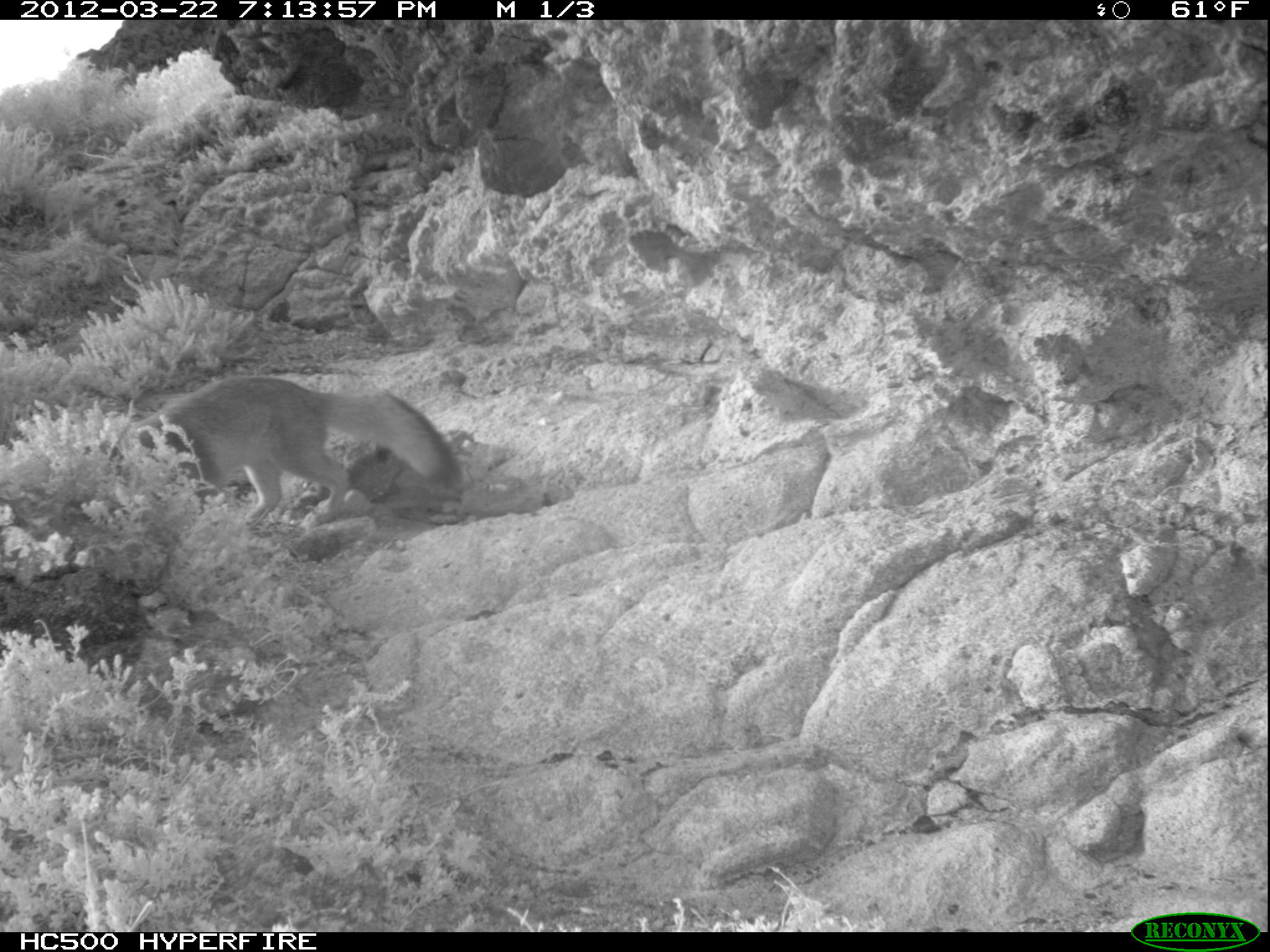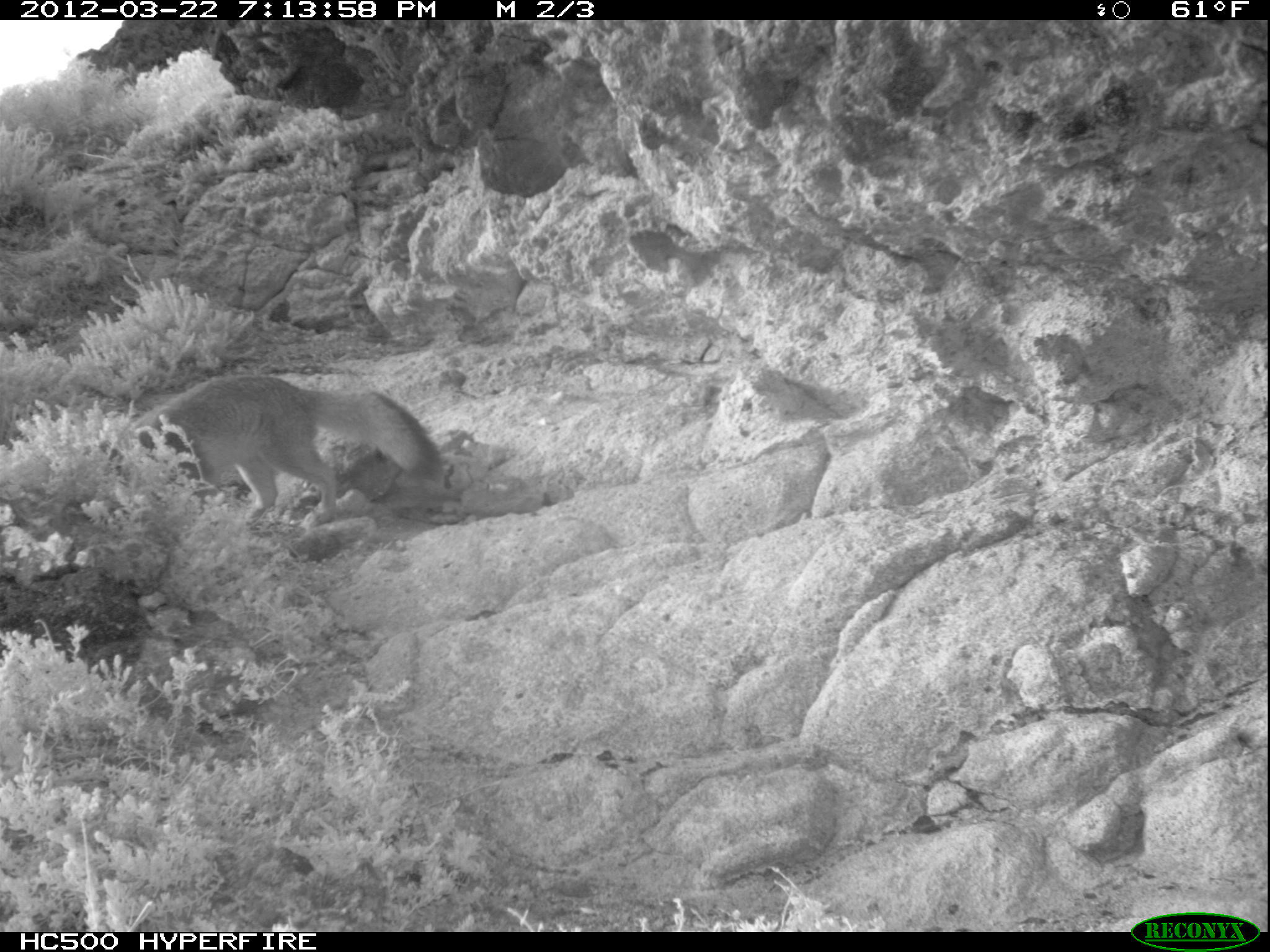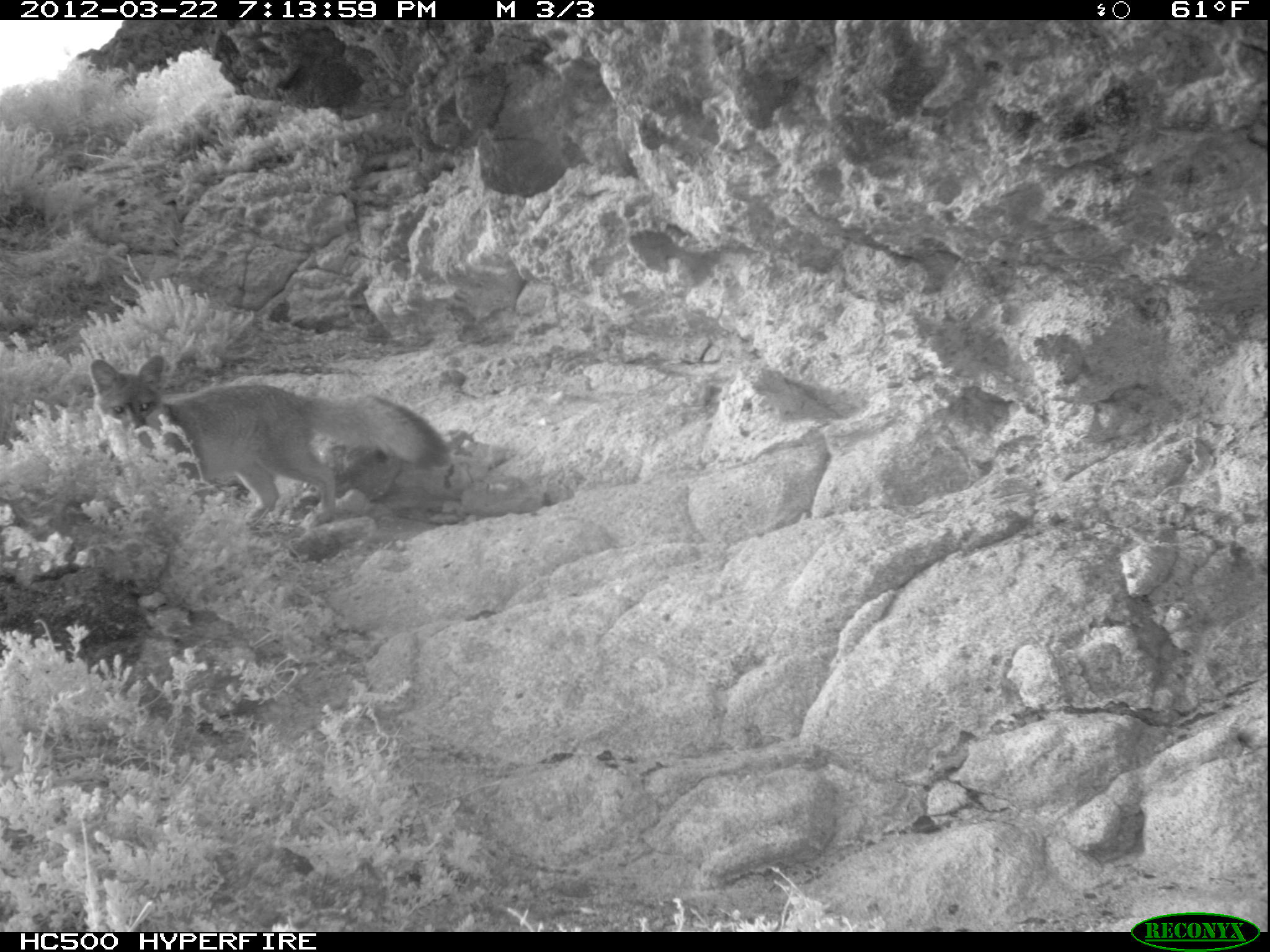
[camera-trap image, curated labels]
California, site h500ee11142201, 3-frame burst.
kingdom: Animalia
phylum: Chordata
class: Mammalia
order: Carnivora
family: Canidae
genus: Urocyon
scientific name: Urocyon littoralis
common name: island fox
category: fox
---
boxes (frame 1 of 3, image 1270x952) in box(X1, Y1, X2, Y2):
fox: box(107, 374, 461, 527)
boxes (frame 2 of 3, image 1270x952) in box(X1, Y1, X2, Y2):
fox: box(80, 375, 440, 529)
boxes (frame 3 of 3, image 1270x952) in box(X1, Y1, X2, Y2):
fox: box(88, 353, 448, 528)